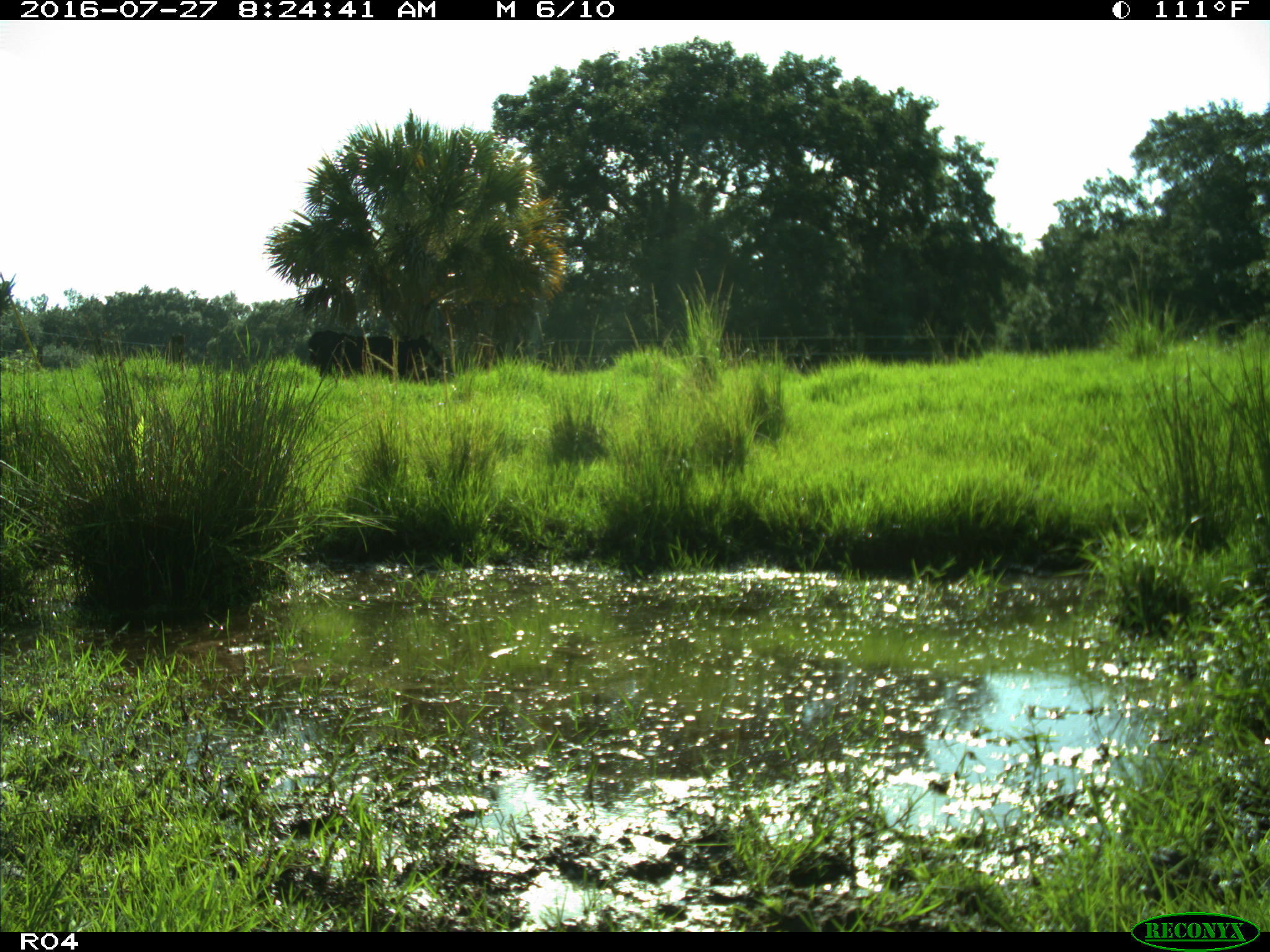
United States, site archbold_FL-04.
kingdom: Animalia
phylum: Chordata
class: Mammalia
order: Artiodactyla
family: Bovidae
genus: Bos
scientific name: Bos taurus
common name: domestic cow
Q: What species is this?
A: Bos taurus (domestic cow).